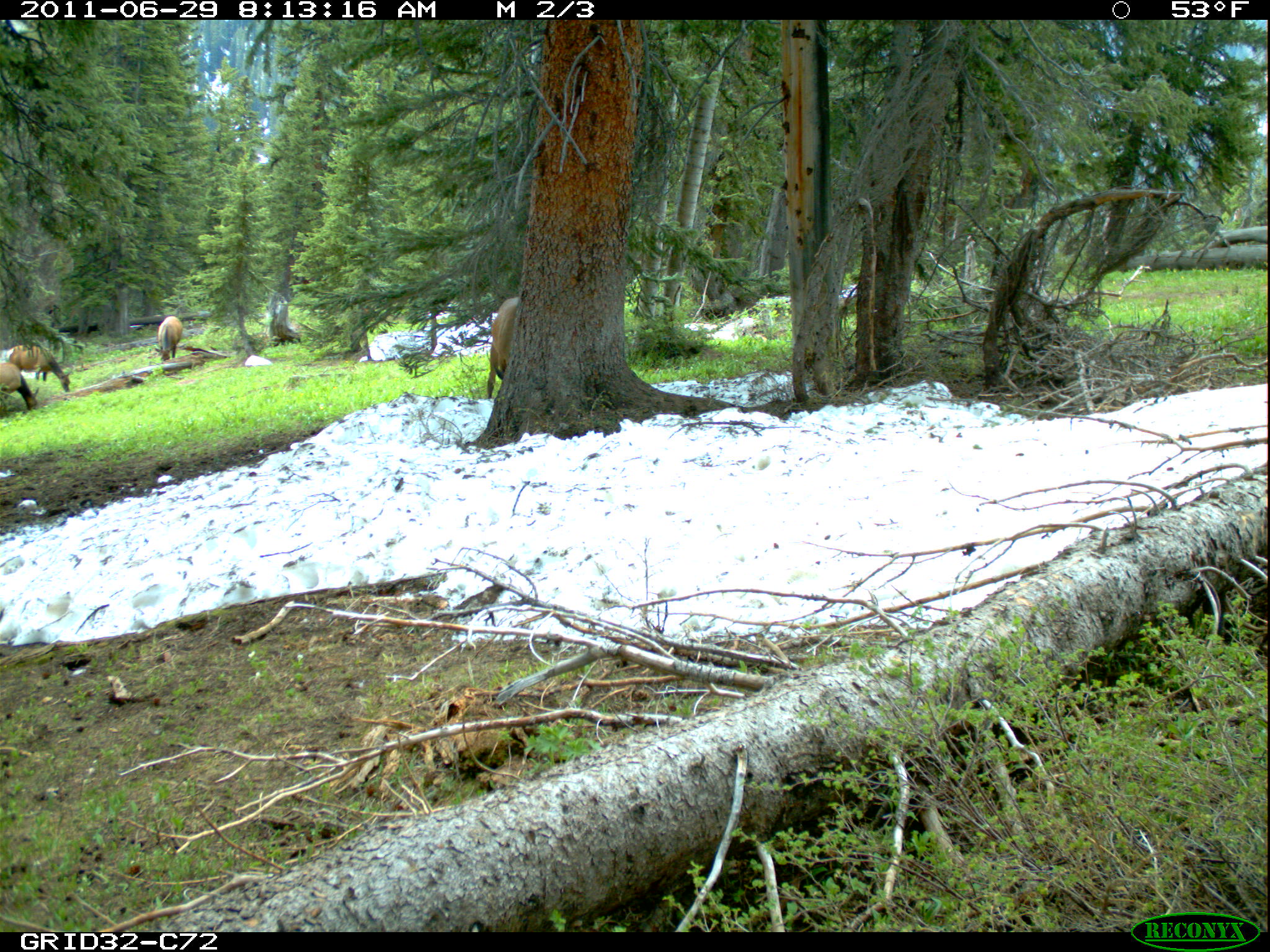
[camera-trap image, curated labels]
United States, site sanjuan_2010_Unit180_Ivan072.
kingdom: Animalia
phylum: Chordata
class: Mammalia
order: Artiodactyla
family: Cervidae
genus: Cervus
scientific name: Cervus elaphus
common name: red deer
Cervus elaphus (red deer).